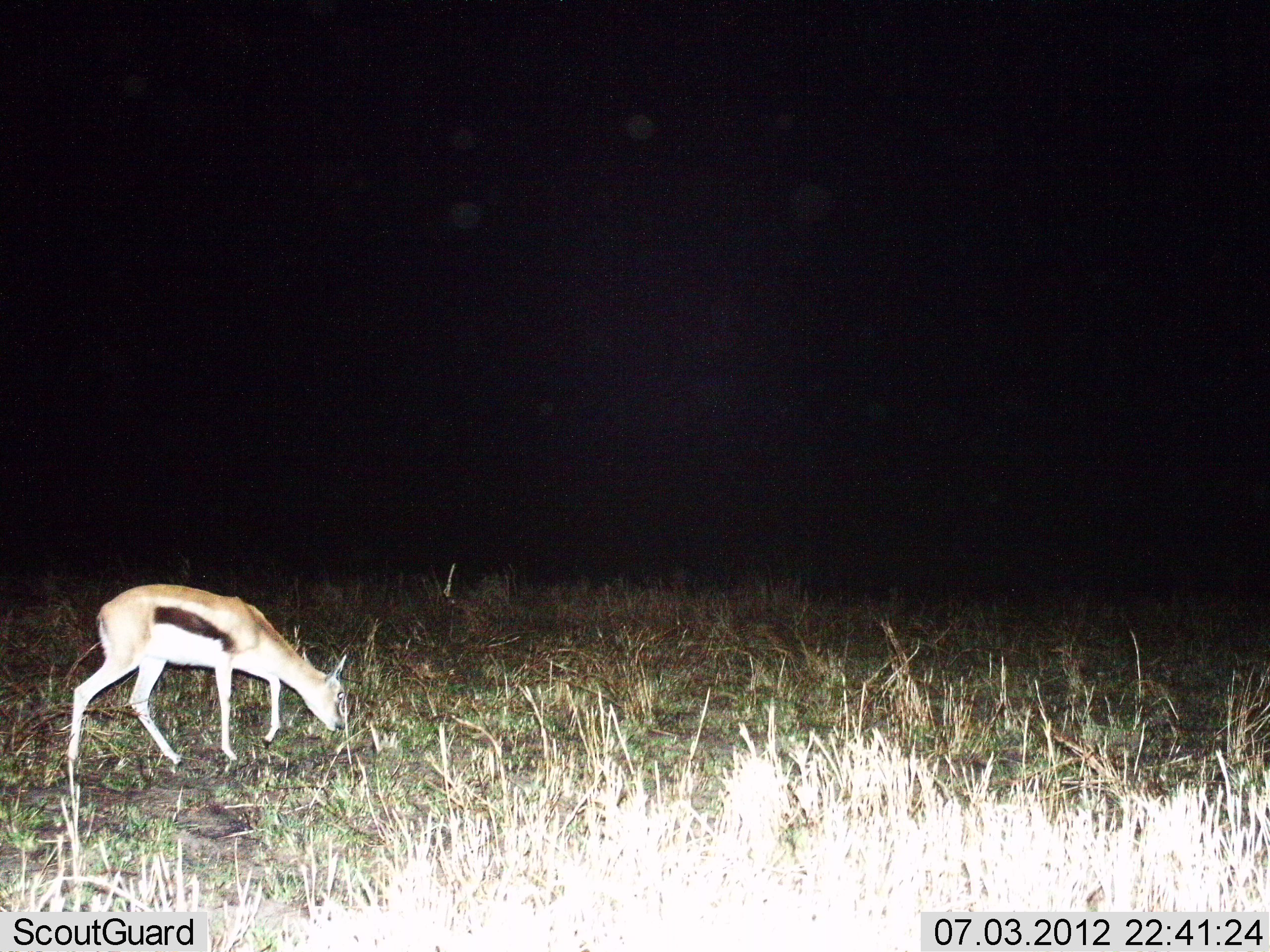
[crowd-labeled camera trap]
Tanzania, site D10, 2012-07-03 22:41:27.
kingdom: Animalia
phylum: Chordata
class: Mammalia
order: Artiodactyla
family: Bovidae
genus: Eudorcas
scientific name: Eudorcas thomsonii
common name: thomson's gazelle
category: gazellethomsons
Gazellethomsons (thomson's gazelle) (Eudorcas thomsonii), count 1. Behavior (volunteer vote fractions): standing 30%, resting 0%, moving 0%, interacting 0%. Young present (vote fraction): 0%. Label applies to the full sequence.